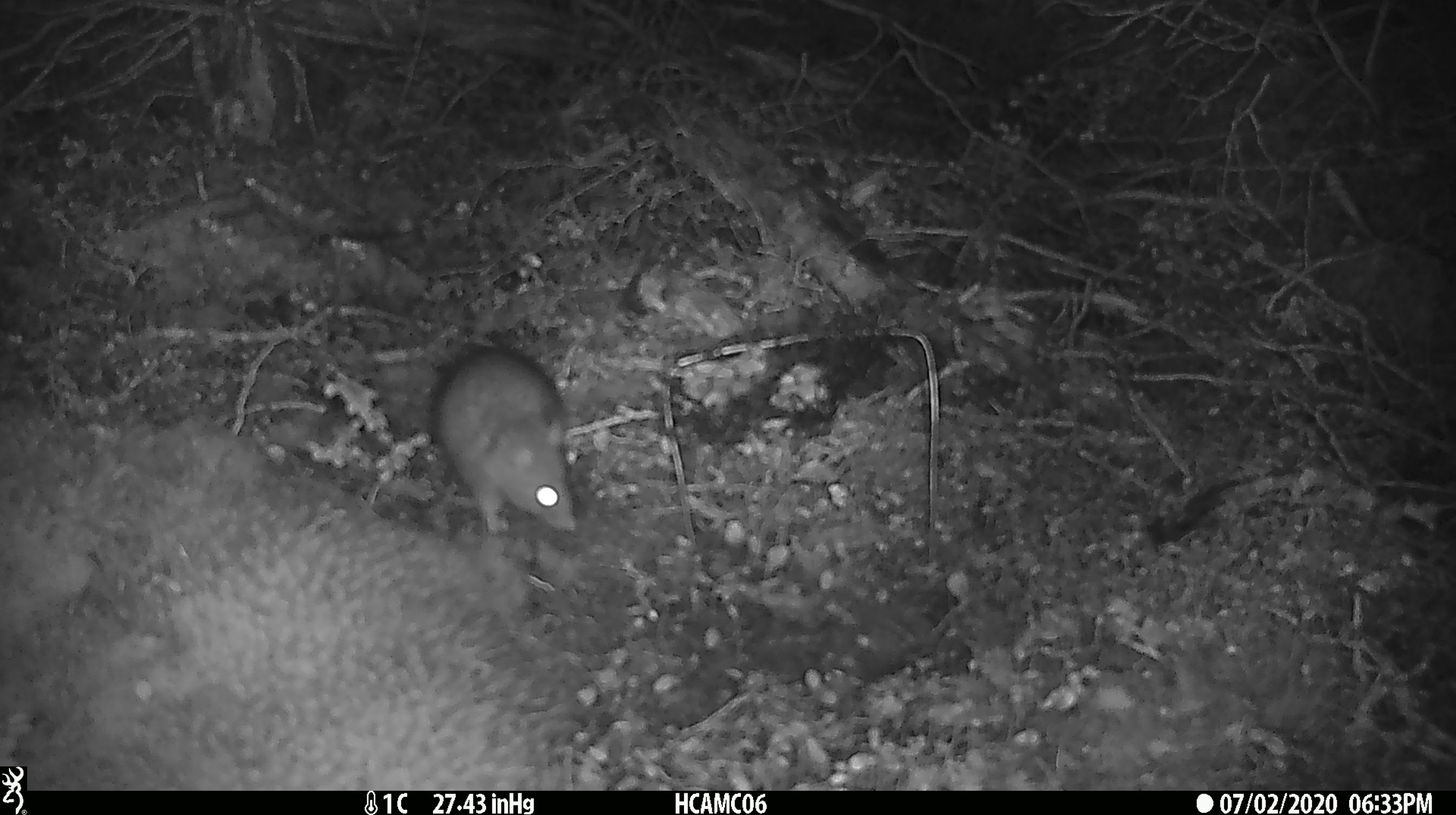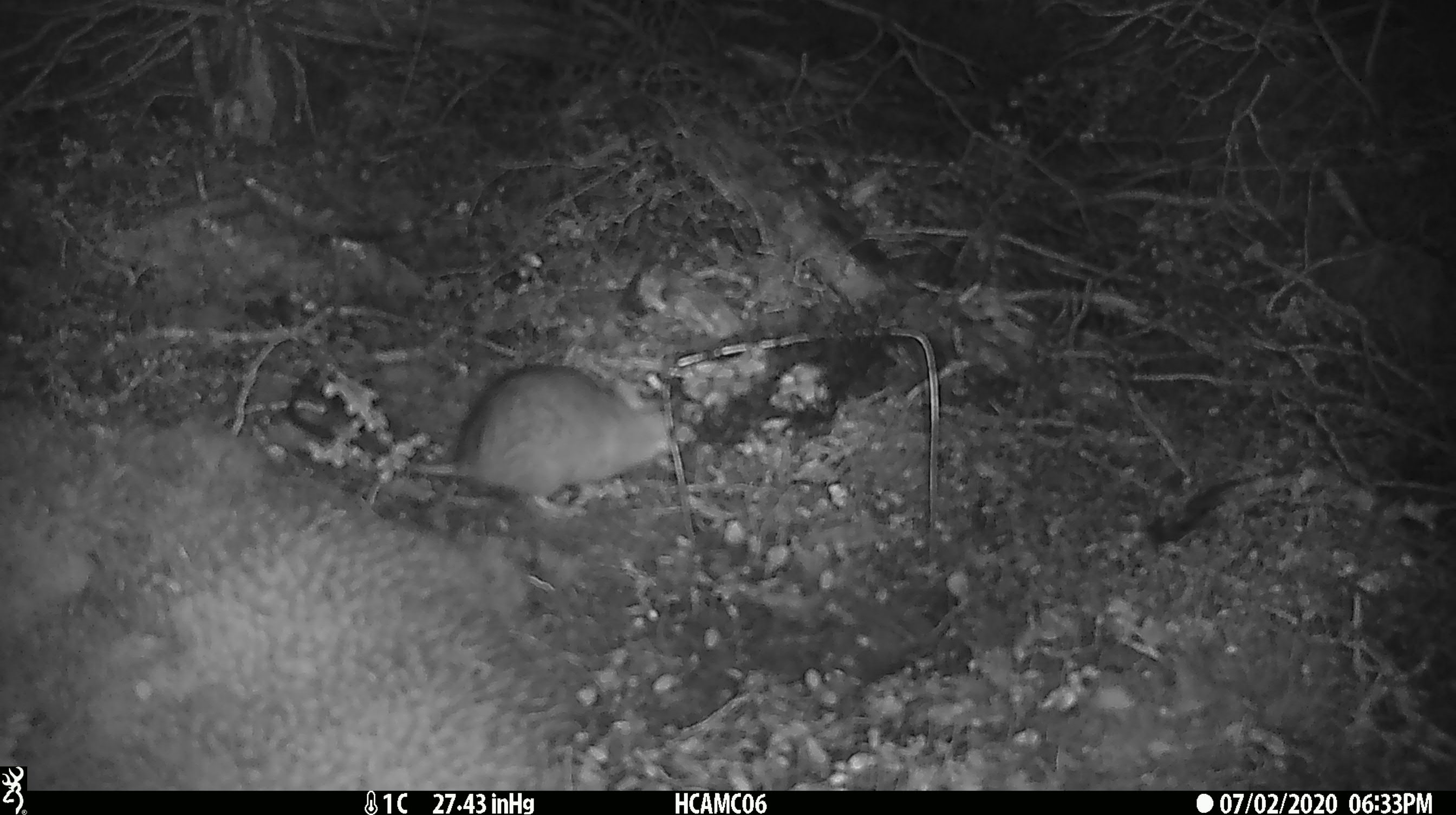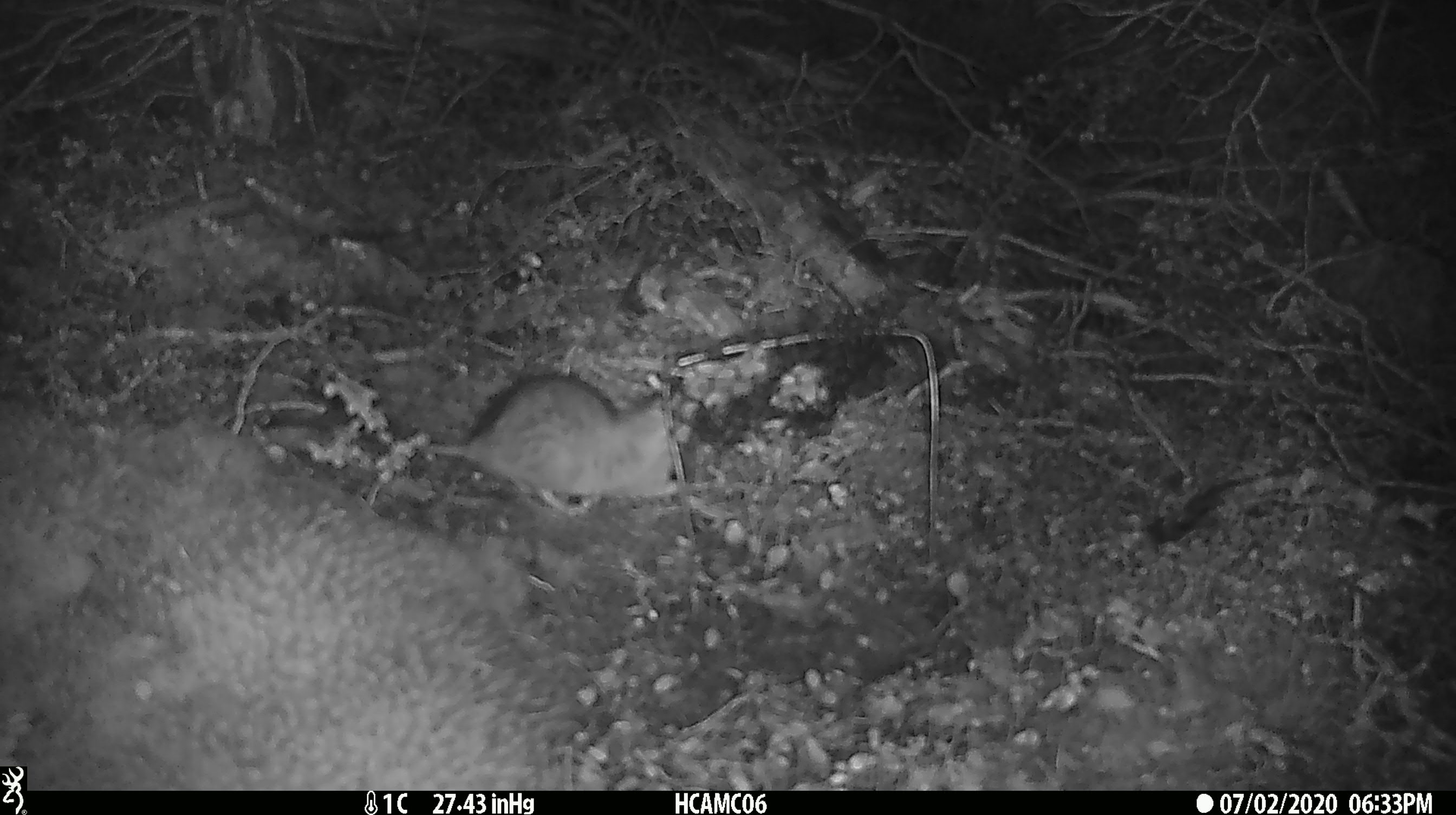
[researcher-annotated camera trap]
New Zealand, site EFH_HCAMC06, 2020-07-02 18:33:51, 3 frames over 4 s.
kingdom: Animalia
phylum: Chordata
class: Mammalia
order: Rodentia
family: Muridae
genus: Rattus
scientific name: Rattus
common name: rat